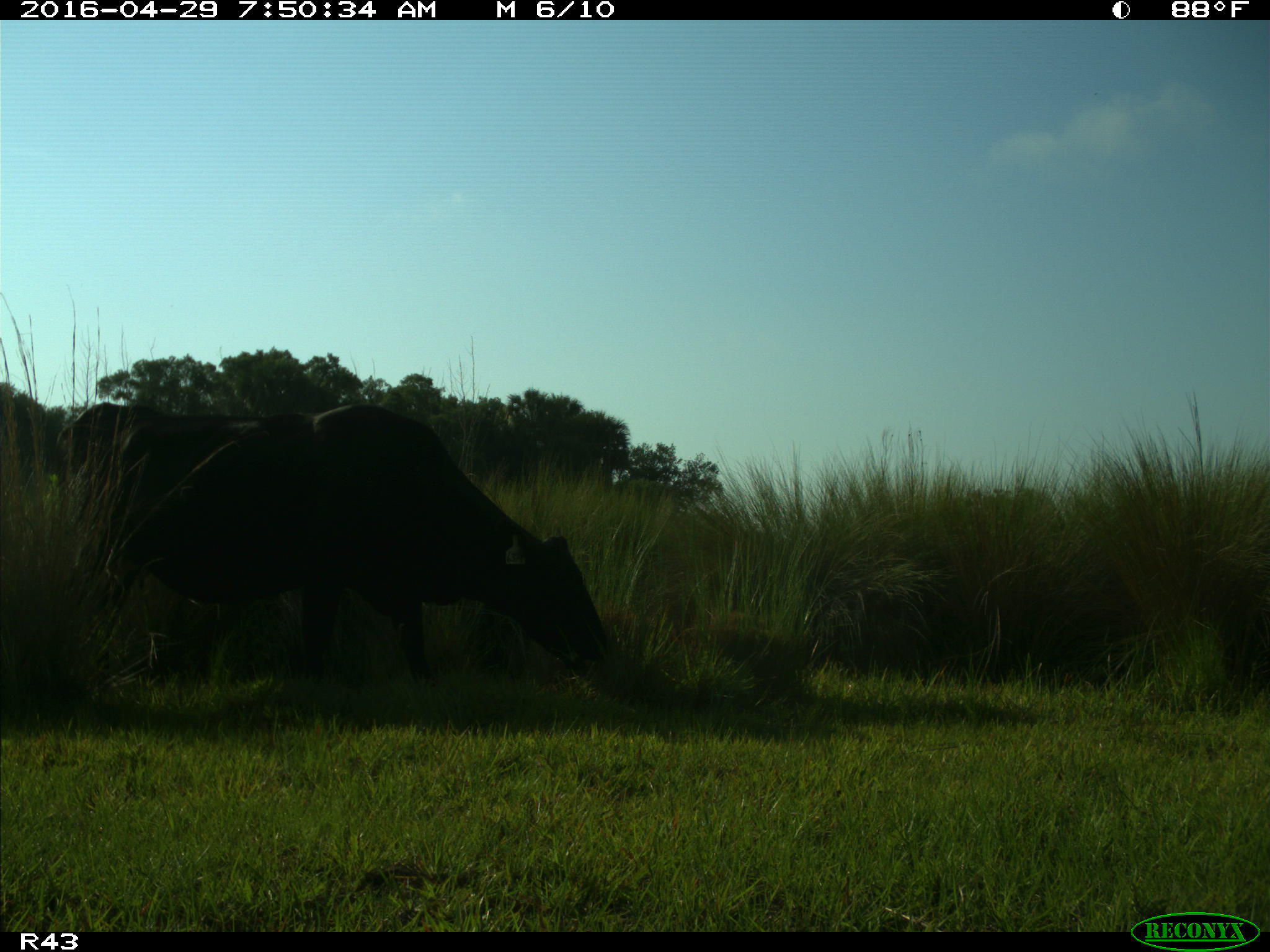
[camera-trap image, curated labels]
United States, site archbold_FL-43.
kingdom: Animalia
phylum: Chordata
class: Mammalia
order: Artiodactyla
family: Bovidae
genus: Bos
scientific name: Bos taurus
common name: domestic cow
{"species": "Bos taurus (domestic cow)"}